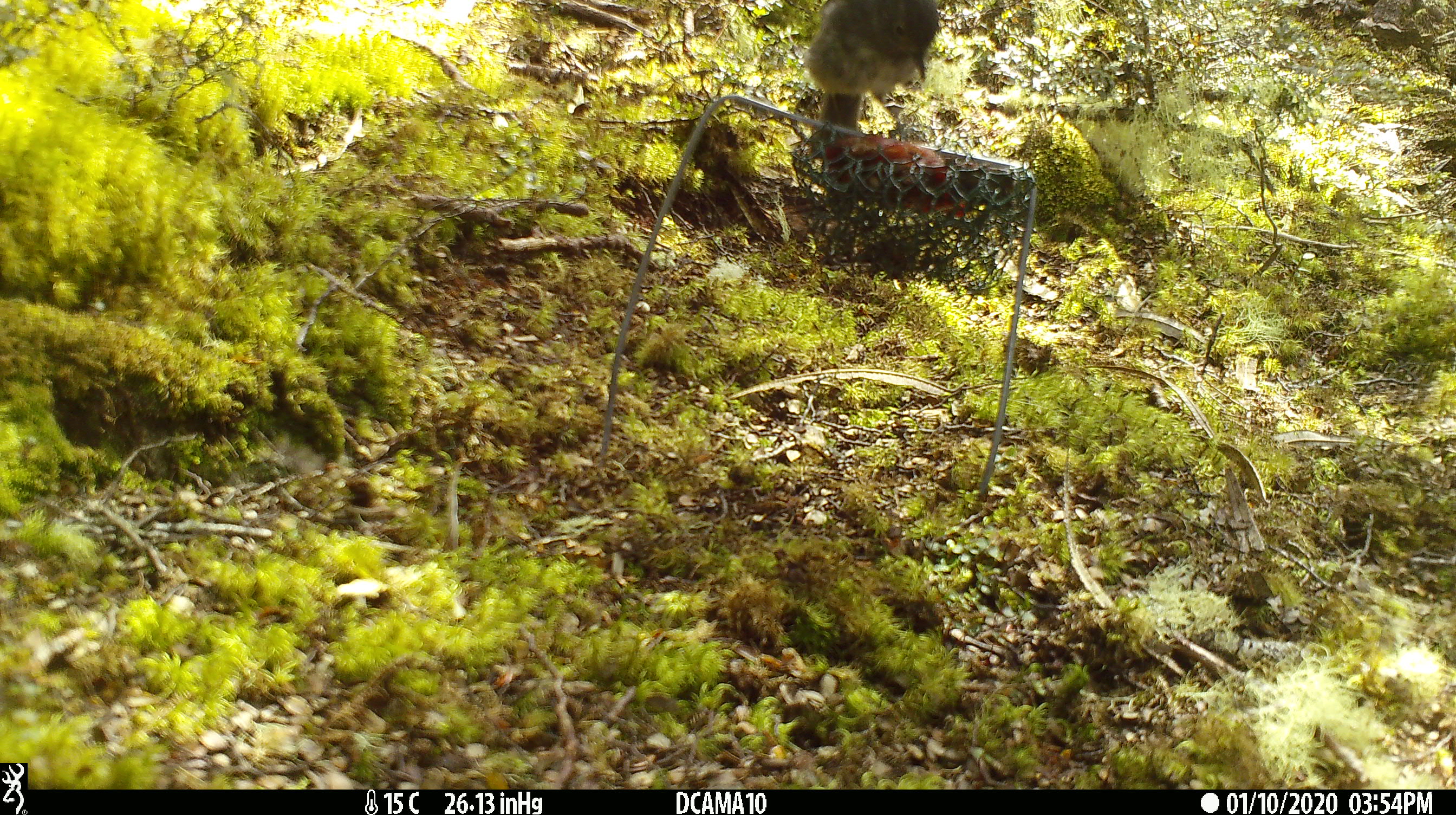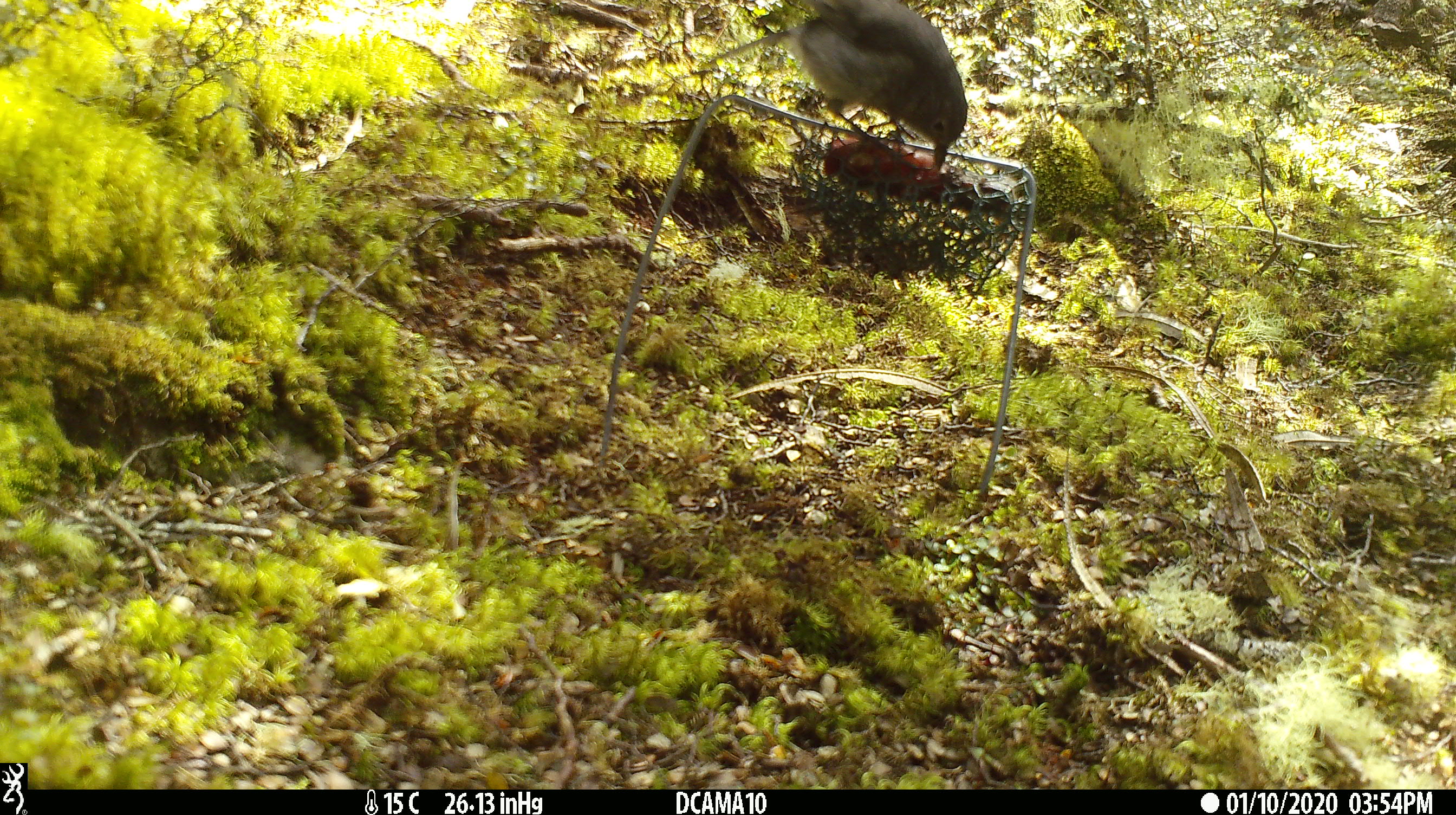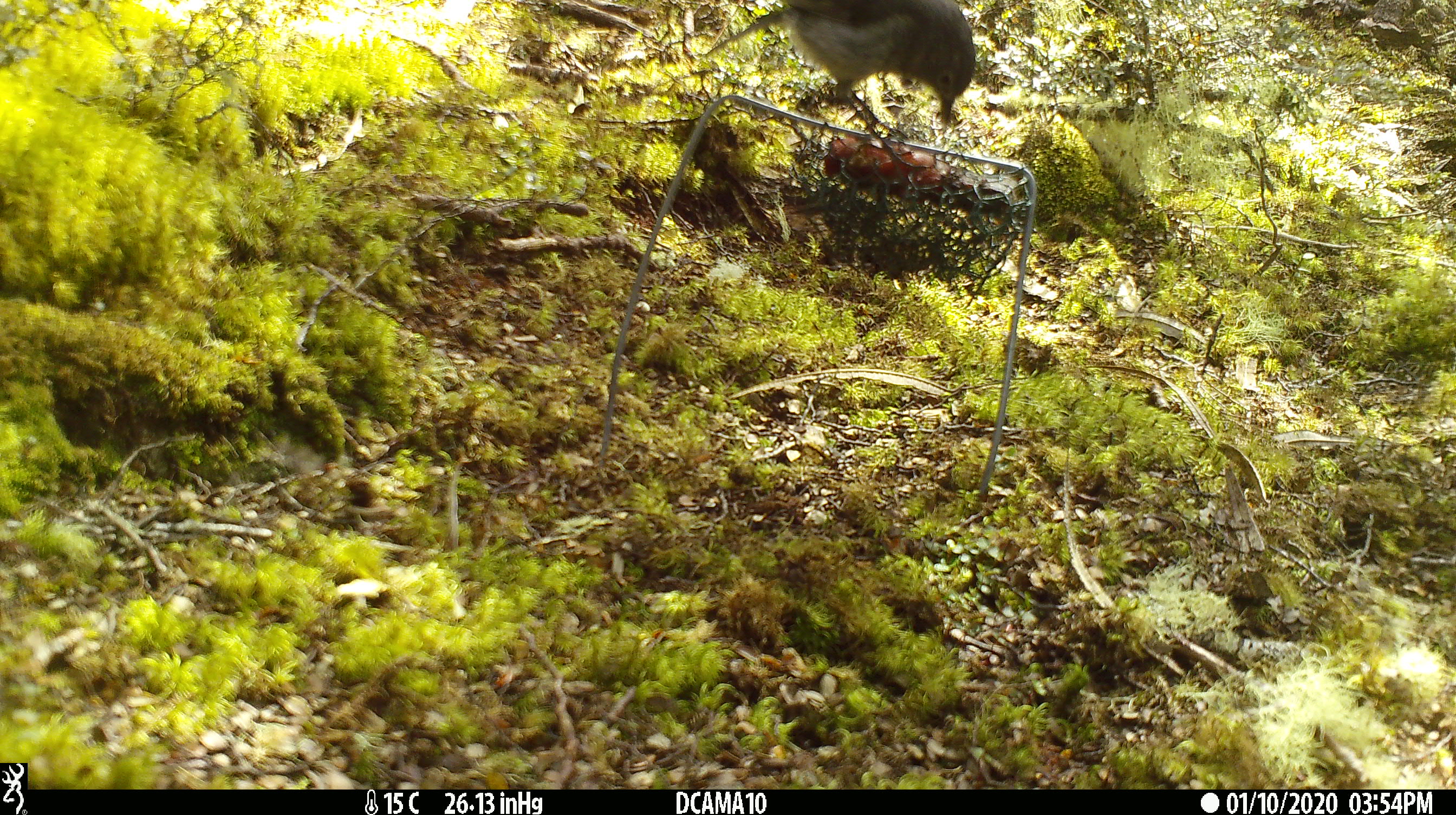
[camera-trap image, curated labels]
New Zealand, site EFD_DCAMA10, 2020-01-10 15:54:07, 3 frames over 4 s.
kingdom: Animalia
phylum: Chordata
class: Aves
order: Passeriformes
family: Petroicidae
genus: Petroica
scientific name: Petroica australis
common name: new zealand robin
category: robin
Robin (new zealand robin) (Petroica australis).